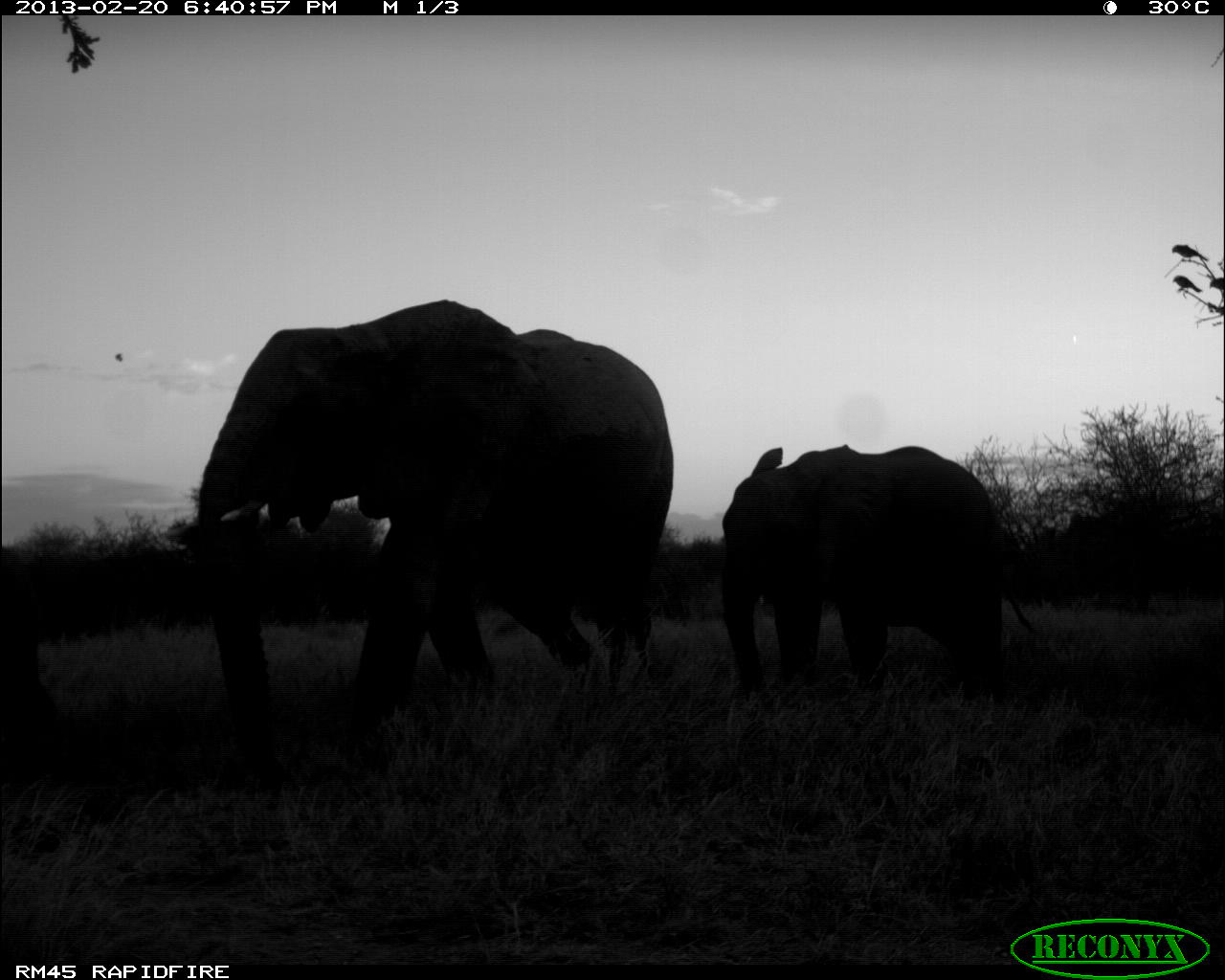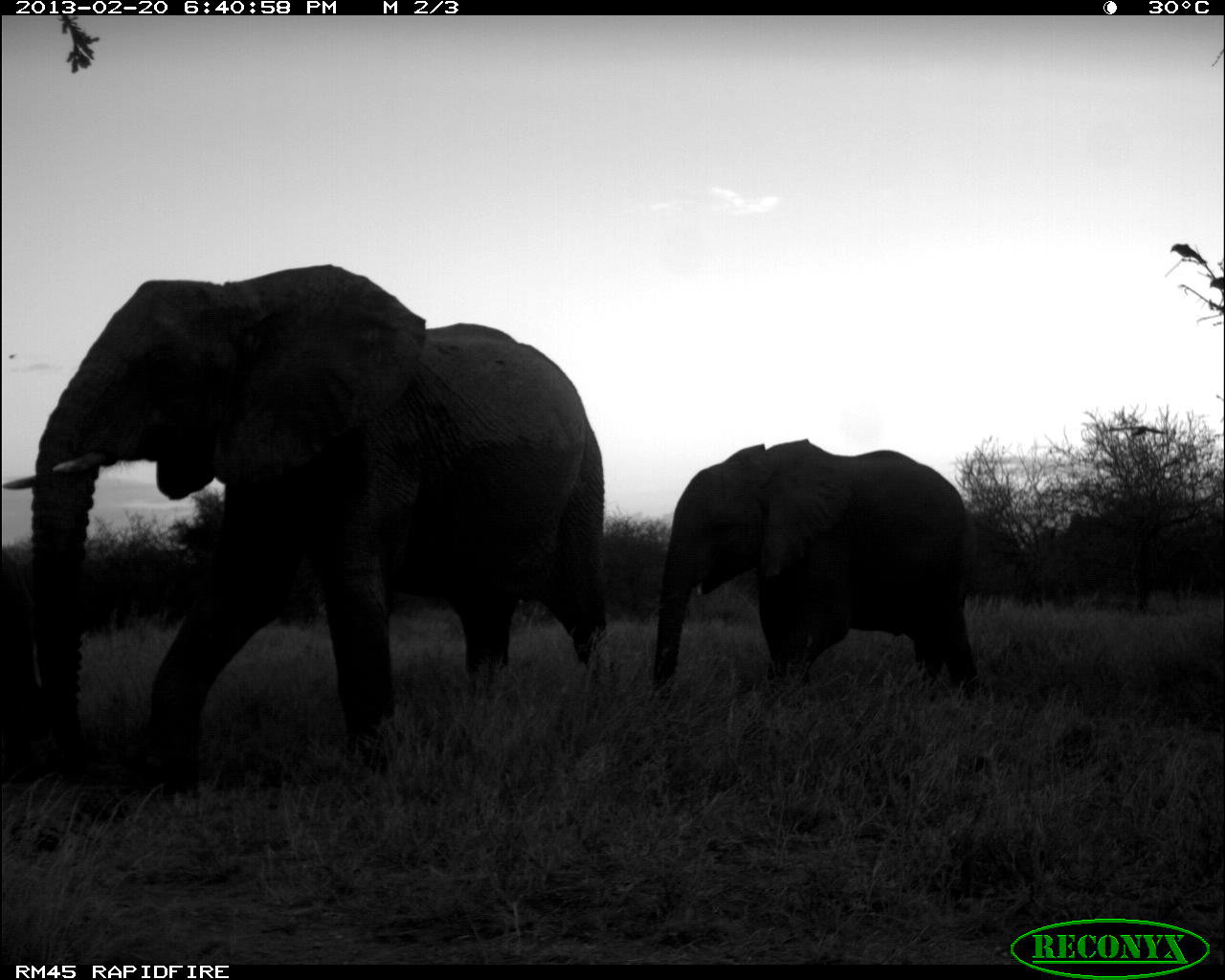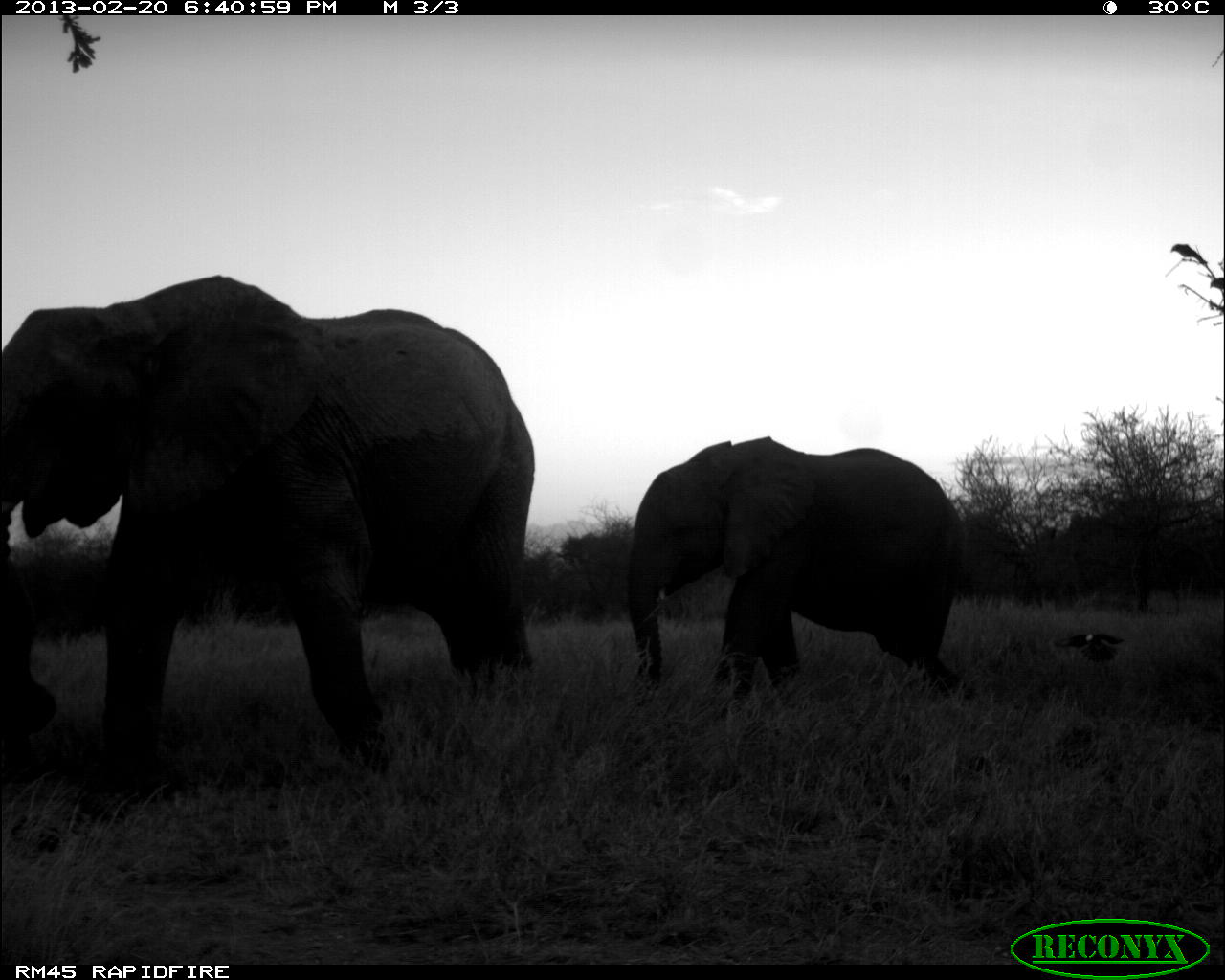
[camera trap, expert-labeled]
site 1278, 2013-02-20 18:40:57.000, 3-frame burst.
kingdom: Animalia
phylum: Chordata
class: Mammalia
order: Proboscidea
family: Elephantidae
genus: Loxodonta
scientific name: Loxodonta africana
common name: african bush elephant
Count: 3.